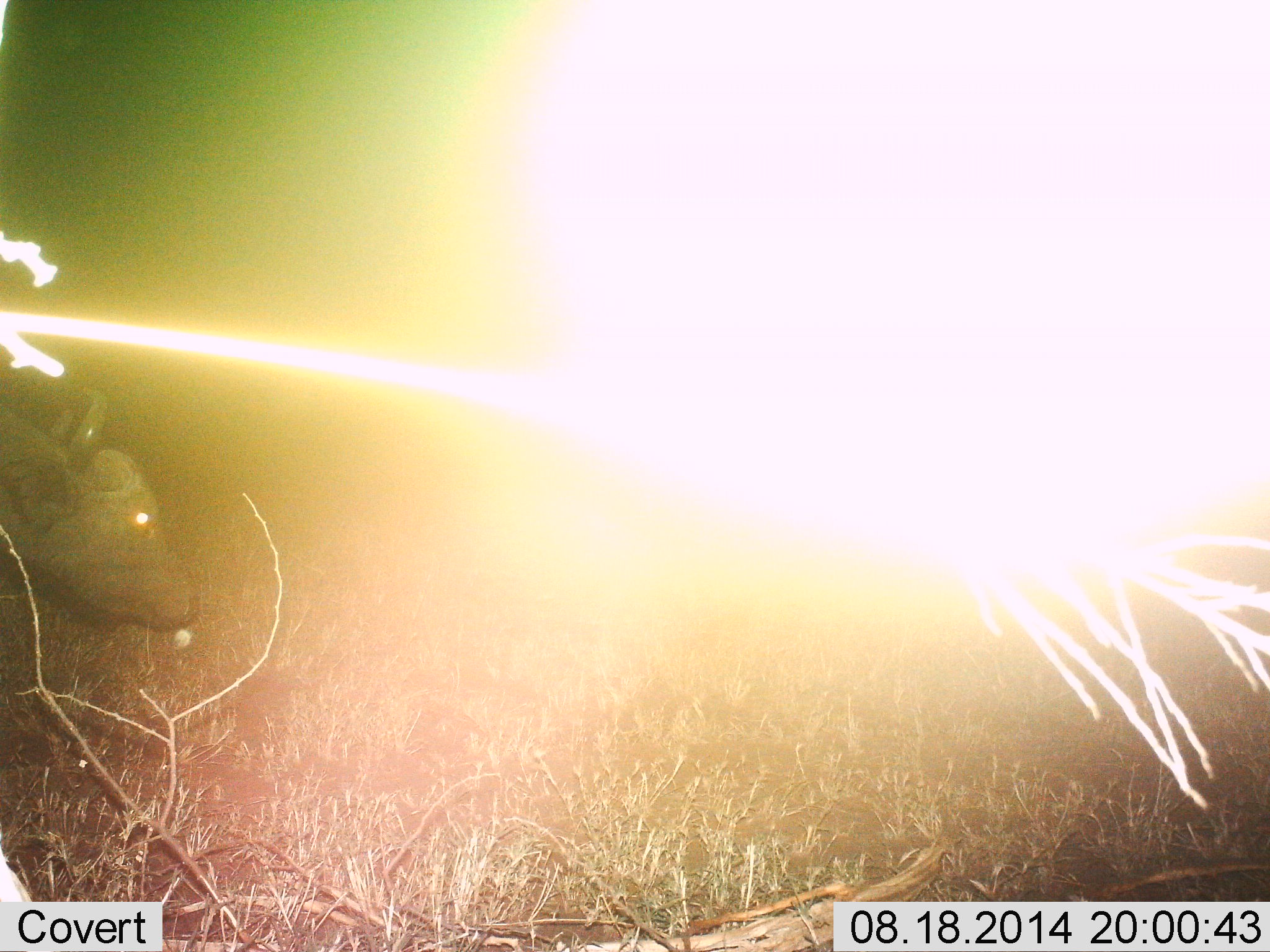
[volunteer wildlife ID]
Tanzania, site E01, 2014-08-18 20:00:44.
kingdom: Animalia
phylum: Chordata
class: Mammalia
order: Artiodactyla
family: Bovidae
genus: Syncerus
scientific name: Syncerus caffer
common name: cape buffalo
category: buffalo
Buffalo (cape buffalo) (Syncerus caffer), count 1. Behavior (volunteer vote fractions): standing 40%, resting 0%, moving 60%, interacting 0%. Young present (vote fraction): 0%. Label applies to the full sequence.